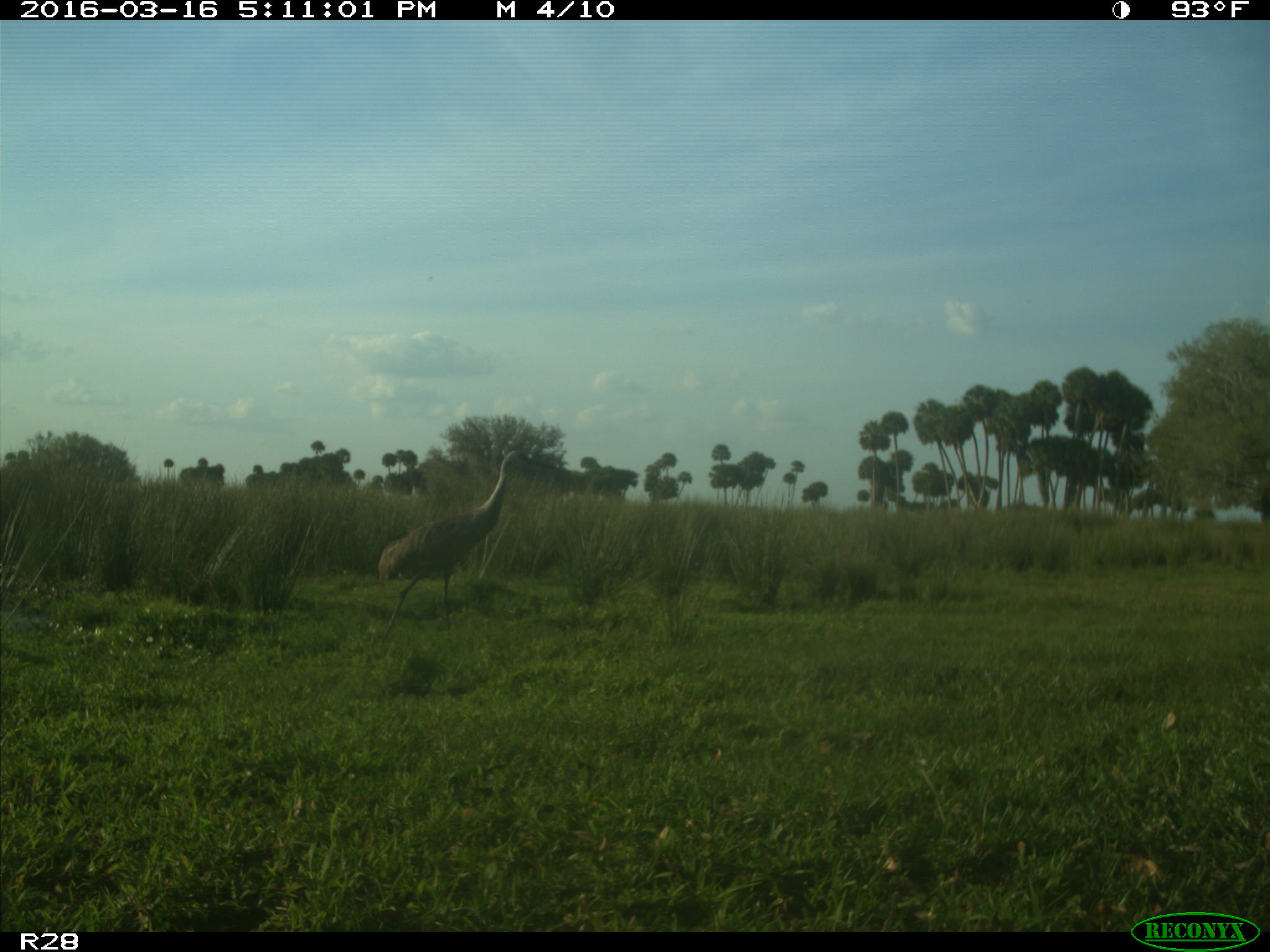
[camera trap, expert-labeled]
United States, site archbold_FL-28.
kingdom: Animalia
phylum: Chordata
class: Aves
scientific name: Aves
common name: birds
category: unidentified bird